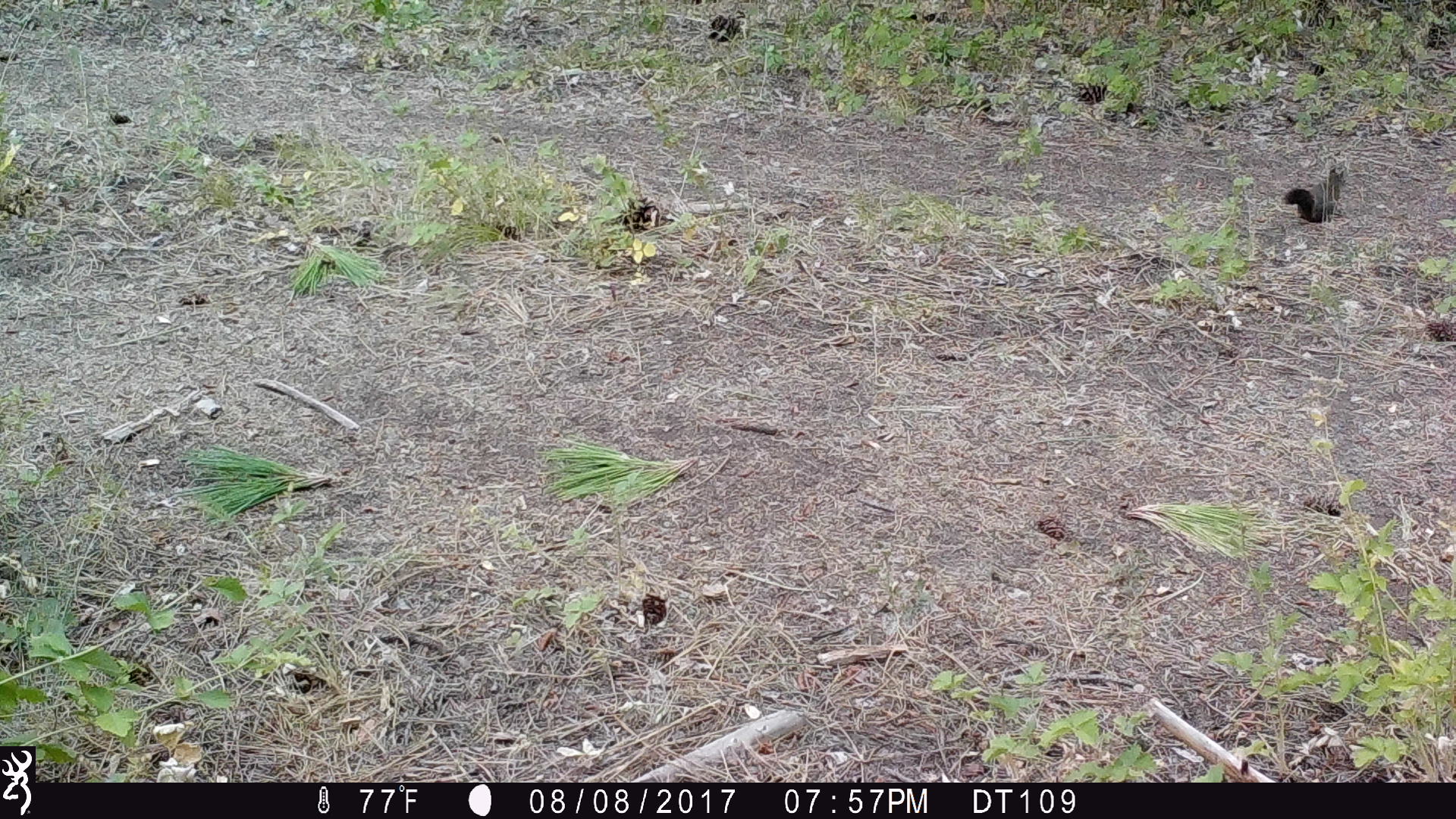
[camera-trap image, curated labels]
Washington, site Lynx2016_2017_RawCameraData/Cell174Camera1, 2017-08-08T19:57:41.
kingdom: Animalia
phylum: Chordata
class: Mammalia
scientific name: Mammalia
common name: small mammal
Small mammal (Mammalia). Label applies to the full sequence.